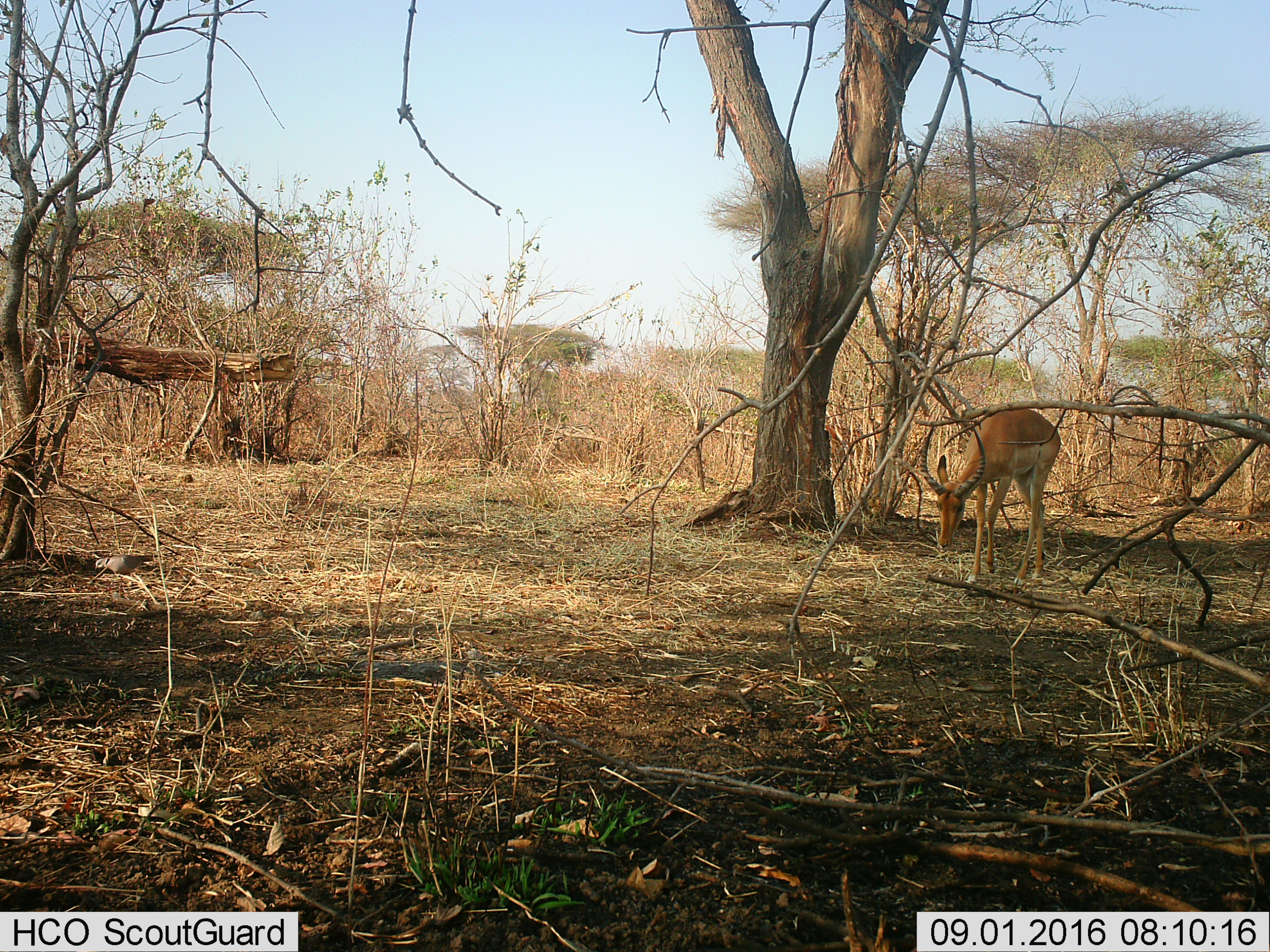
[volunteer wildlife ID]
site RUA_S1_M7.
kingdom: Animalia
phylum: Chordata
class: Mammalia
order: Artiodactyla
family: Bovidae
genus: Aepyceros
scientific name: Aepyceros melampus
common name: impala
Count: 1.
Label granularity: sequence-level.